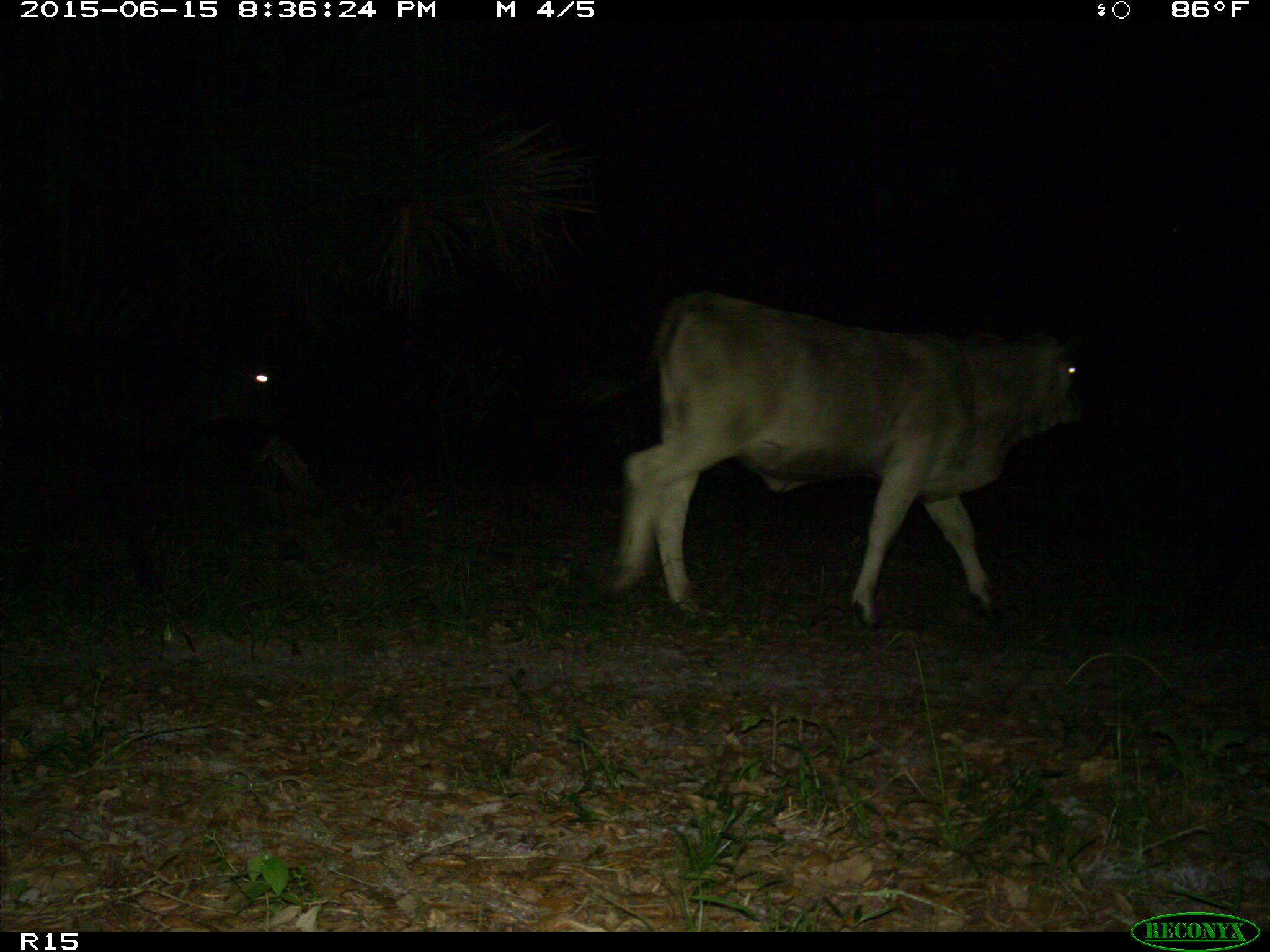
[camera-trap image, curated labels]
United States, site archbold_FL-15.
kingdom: Animalia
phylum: Chordata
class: Mammalia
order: Artiodactyla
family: Bovidae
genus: Bos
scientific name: Bos taurus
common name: domestic cow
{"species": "Bos taurus (domestic cow)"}